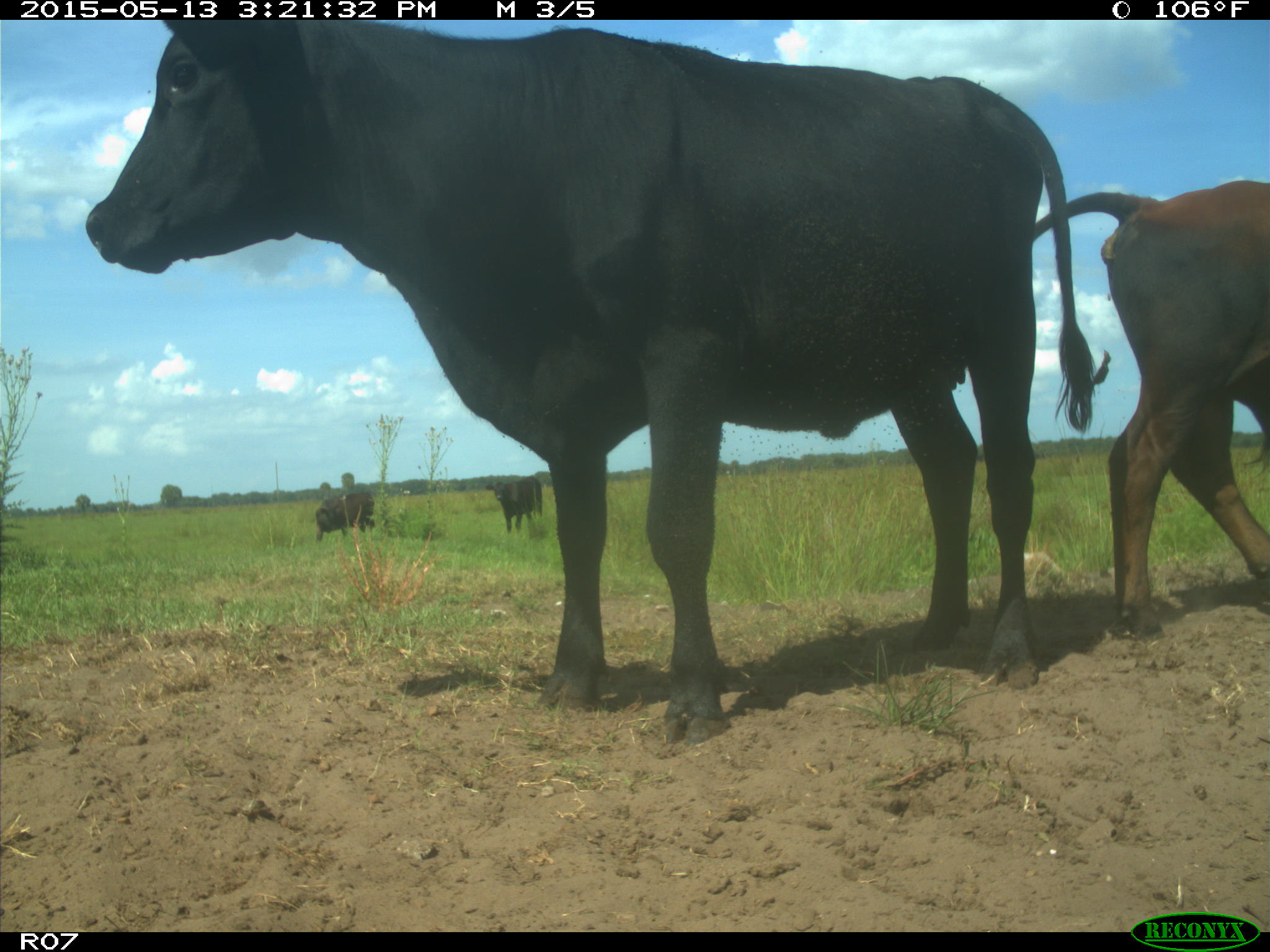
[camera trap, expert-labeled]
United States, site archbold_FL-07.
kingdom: Animalia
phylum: Chordata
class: Mammalia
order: Artiodactyla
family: Bovidae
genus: Bos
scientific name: Bos taurus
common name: domestic cow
Bos taurus (domestic cow).